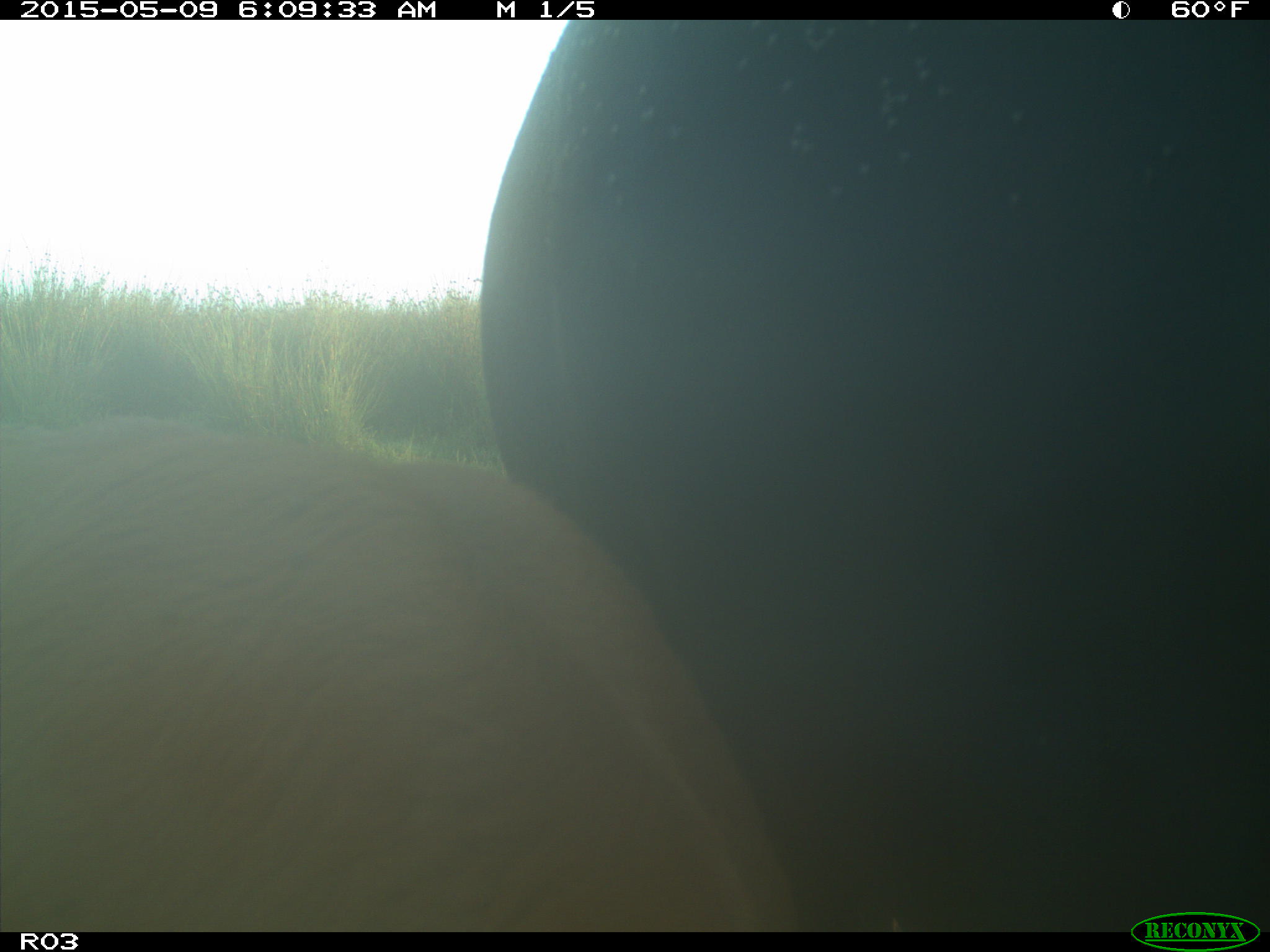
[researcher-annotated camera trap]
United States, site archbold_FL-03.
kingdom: Animalia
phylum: Chordata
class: Mammalia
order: Artiodactyla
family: Bovidae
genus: Bos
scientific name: Bos taurus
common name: domestic cow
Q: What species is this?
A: Bos taurus (domestic cow).